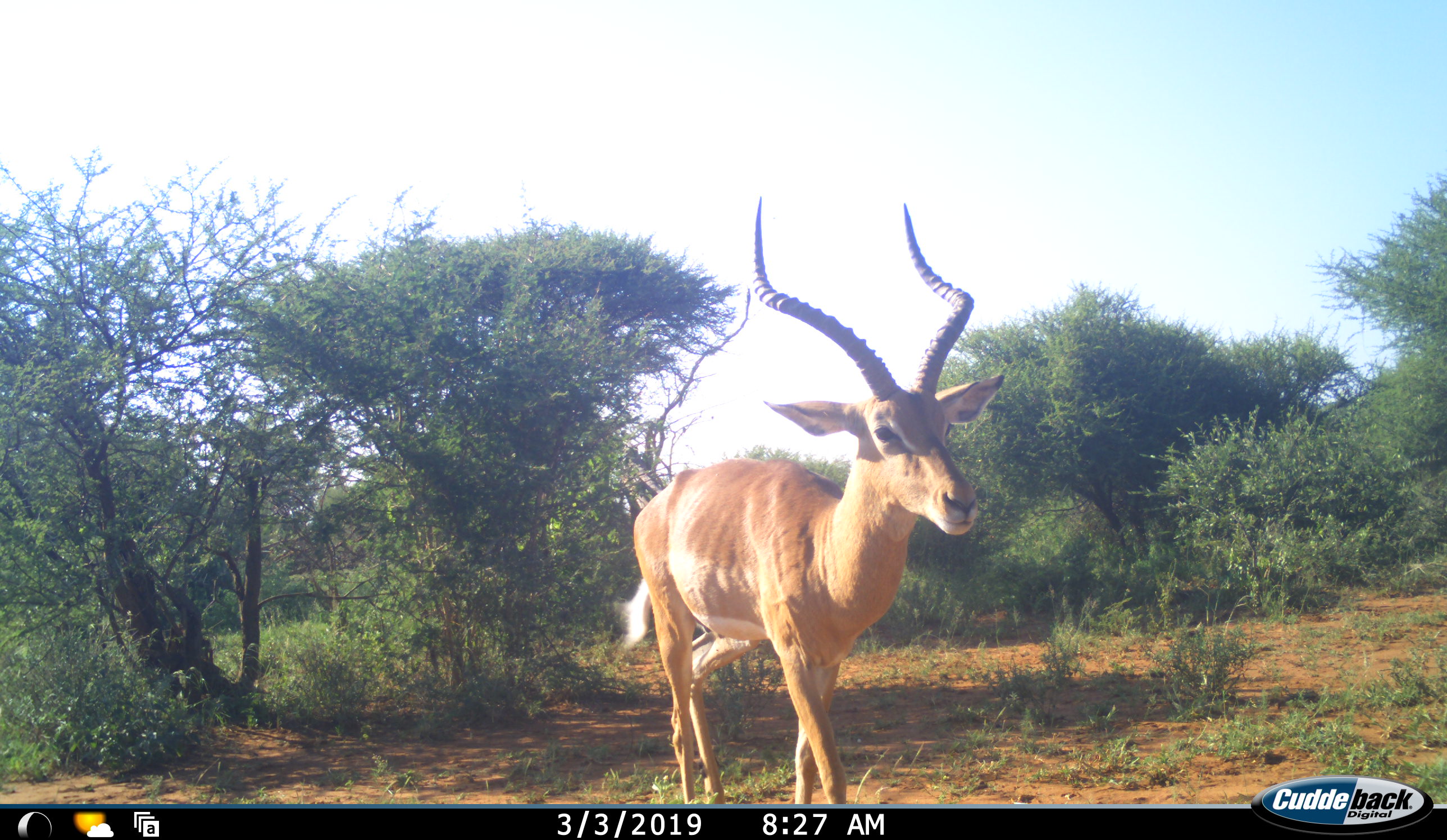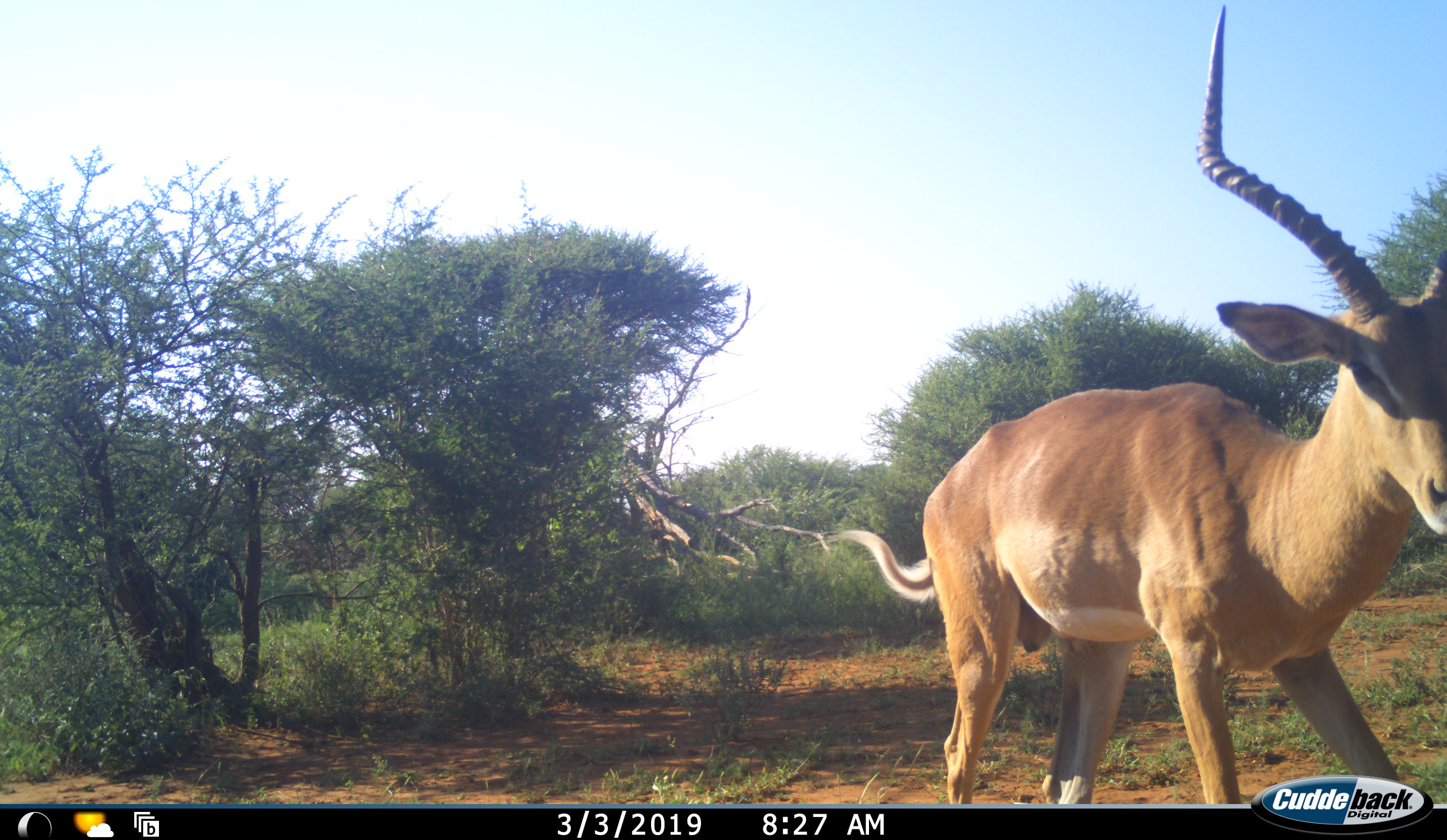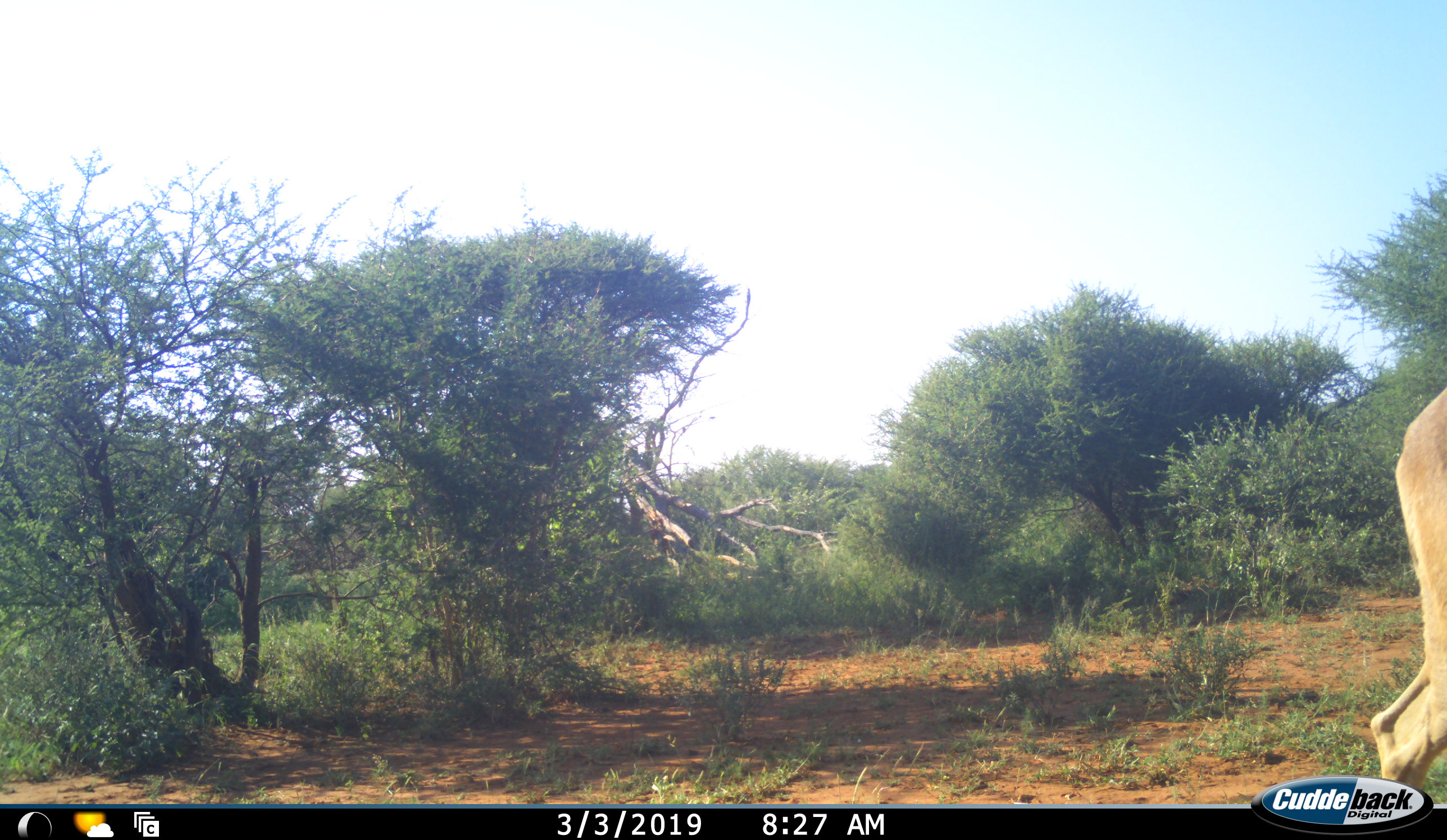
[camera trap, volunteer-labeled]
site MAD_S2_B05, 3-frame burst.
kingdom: Animalia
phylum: Chordata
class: Mammalia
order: Artiodactyla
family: Bovidae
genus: Aepyceros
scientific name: Aepyceros melampus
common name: impala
Impala (Aepyceros melampus), count 1. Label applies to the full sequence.